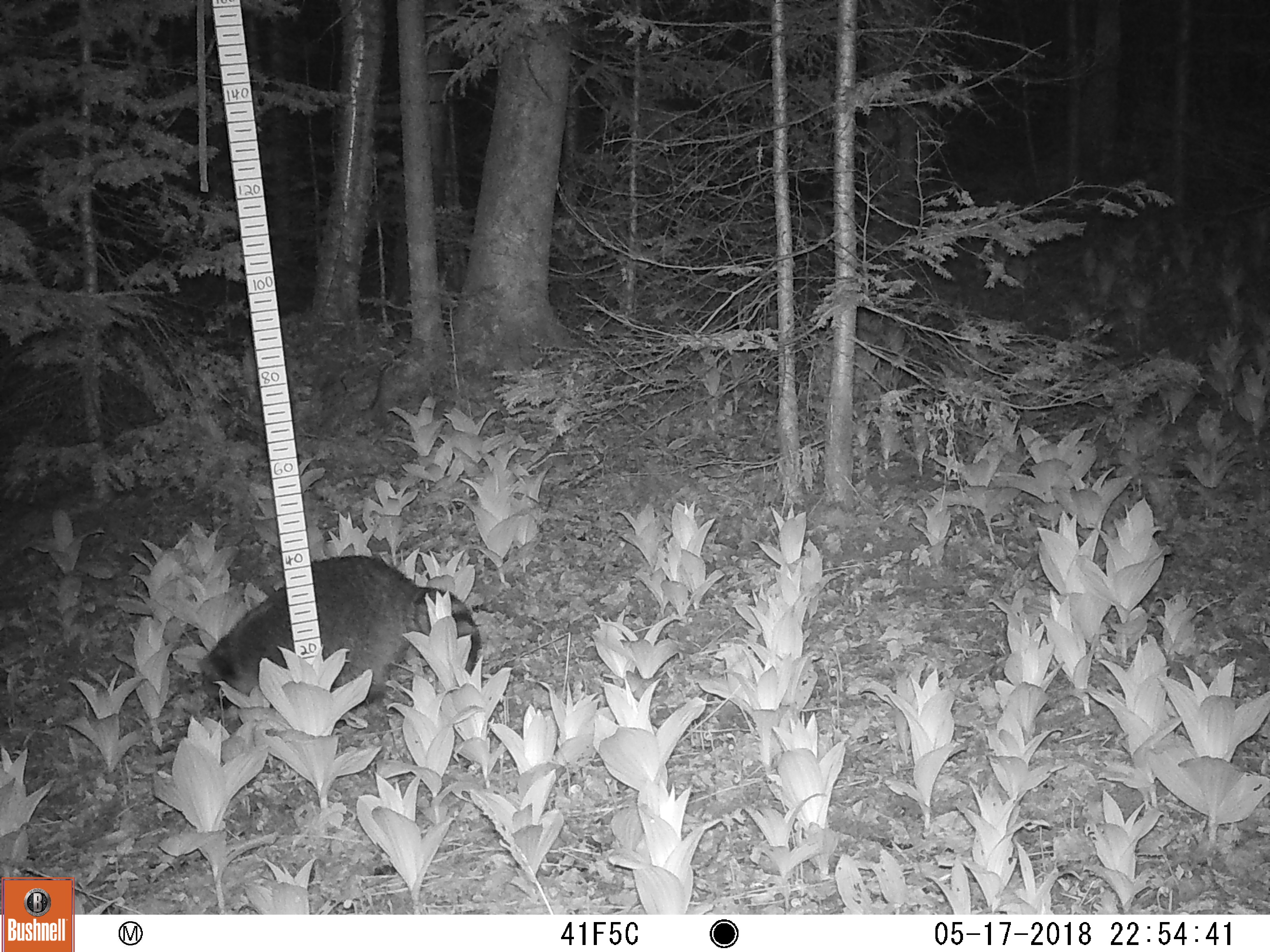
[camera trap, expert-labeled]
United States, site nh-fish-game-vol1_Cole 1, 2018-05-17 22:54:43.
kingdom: Animalia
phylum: Chordata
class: Mammalia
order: Carnivora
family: Procyonidae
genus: Procyon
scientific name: Procyon lotor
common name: raccoon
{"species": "raccoon (Procyon lotor)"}